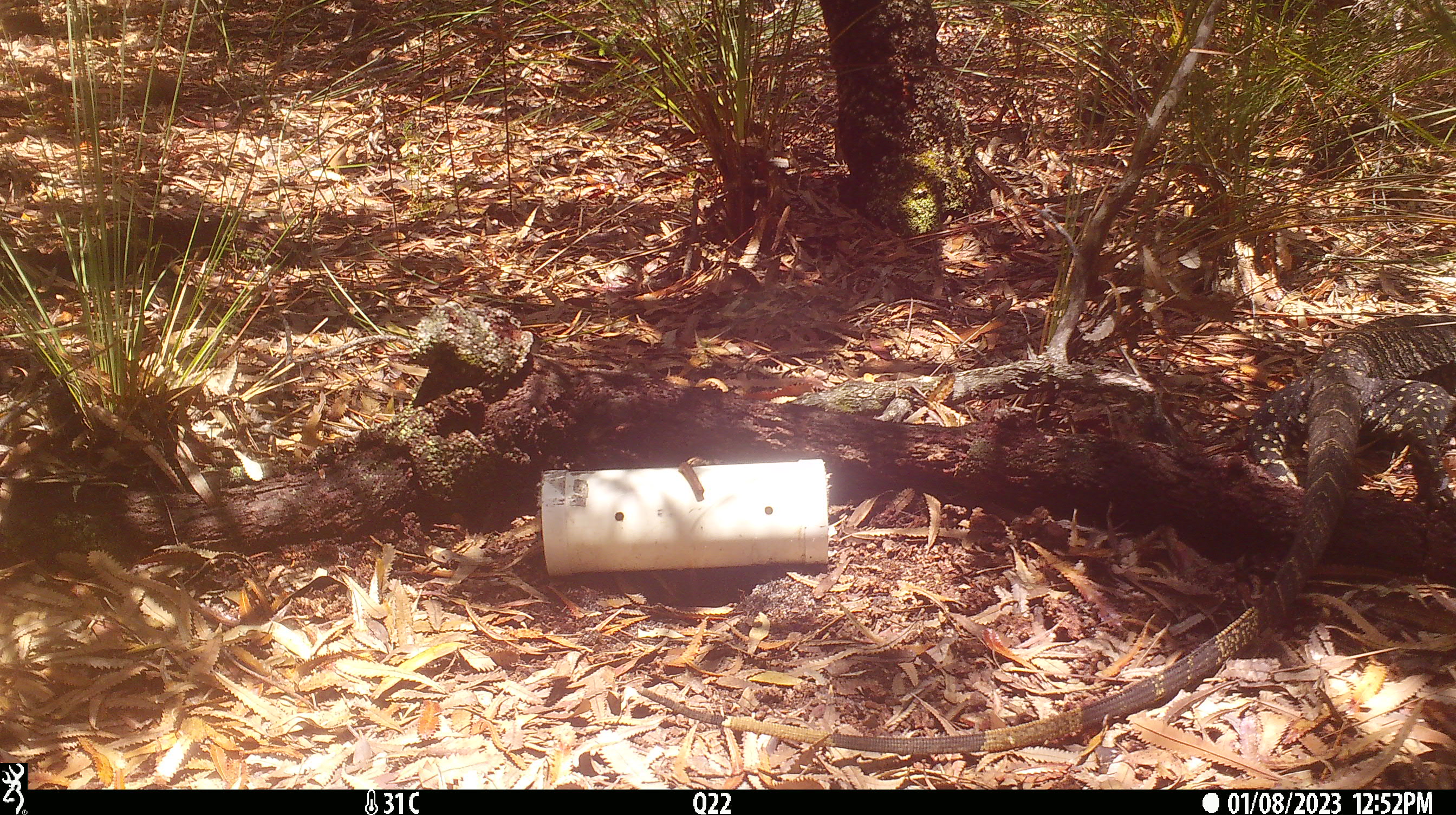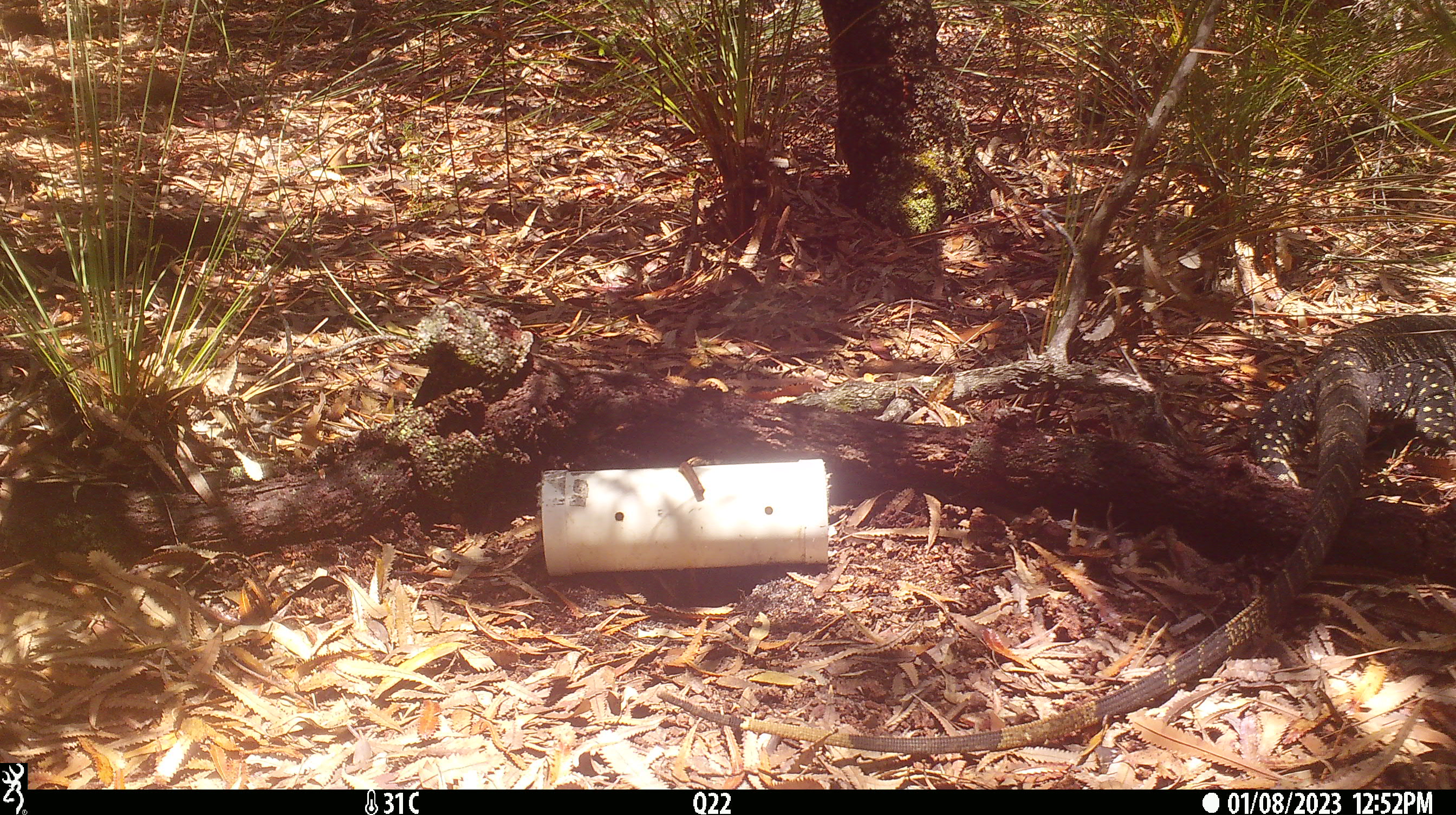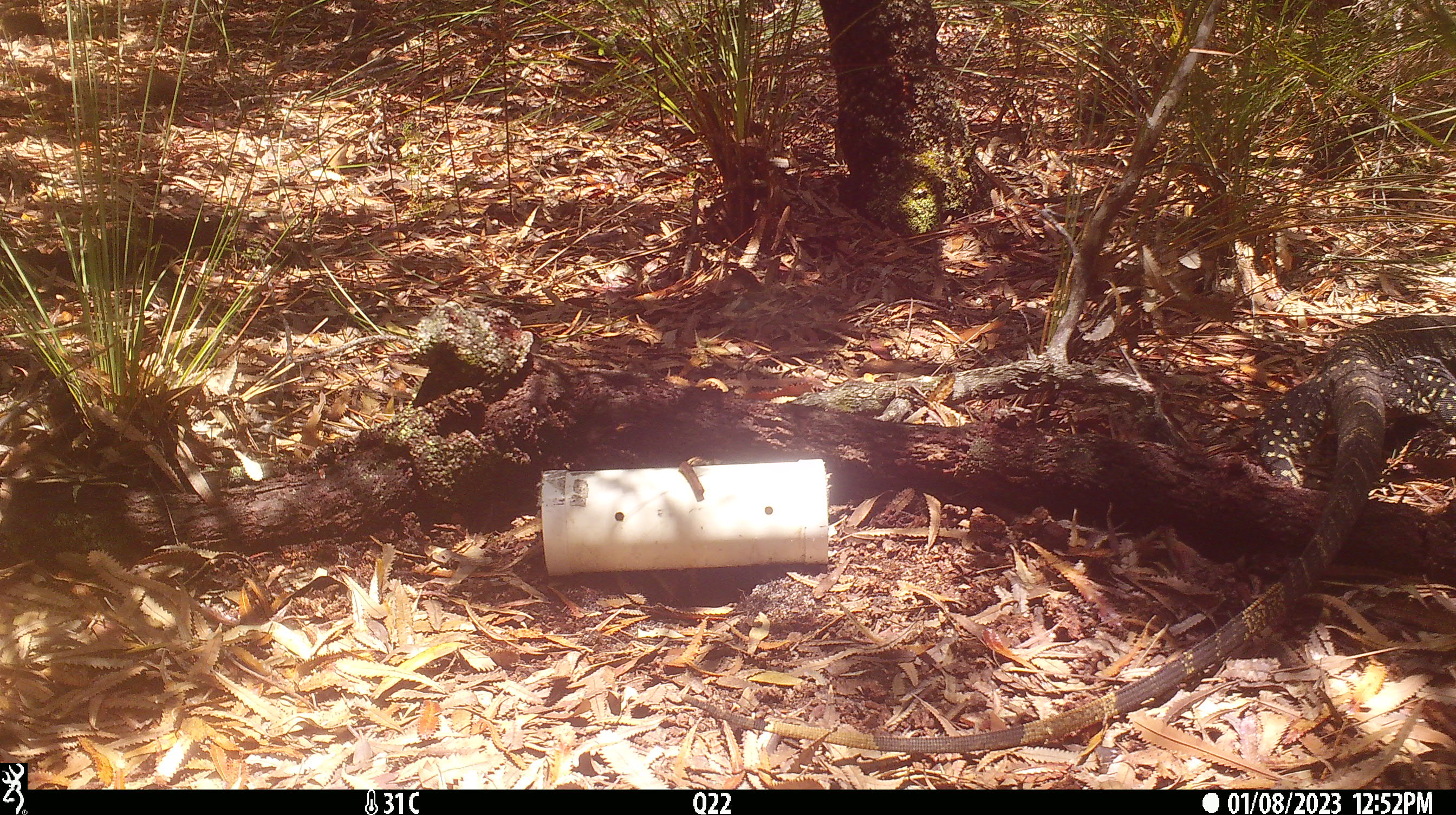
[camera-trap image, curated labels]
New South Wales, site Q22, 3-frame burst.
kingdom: Animalia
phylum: Chordata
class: Reptilia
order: Squamata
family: Varanidae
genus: Varanus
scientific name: Varanus varius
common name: lace monitor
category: goanna